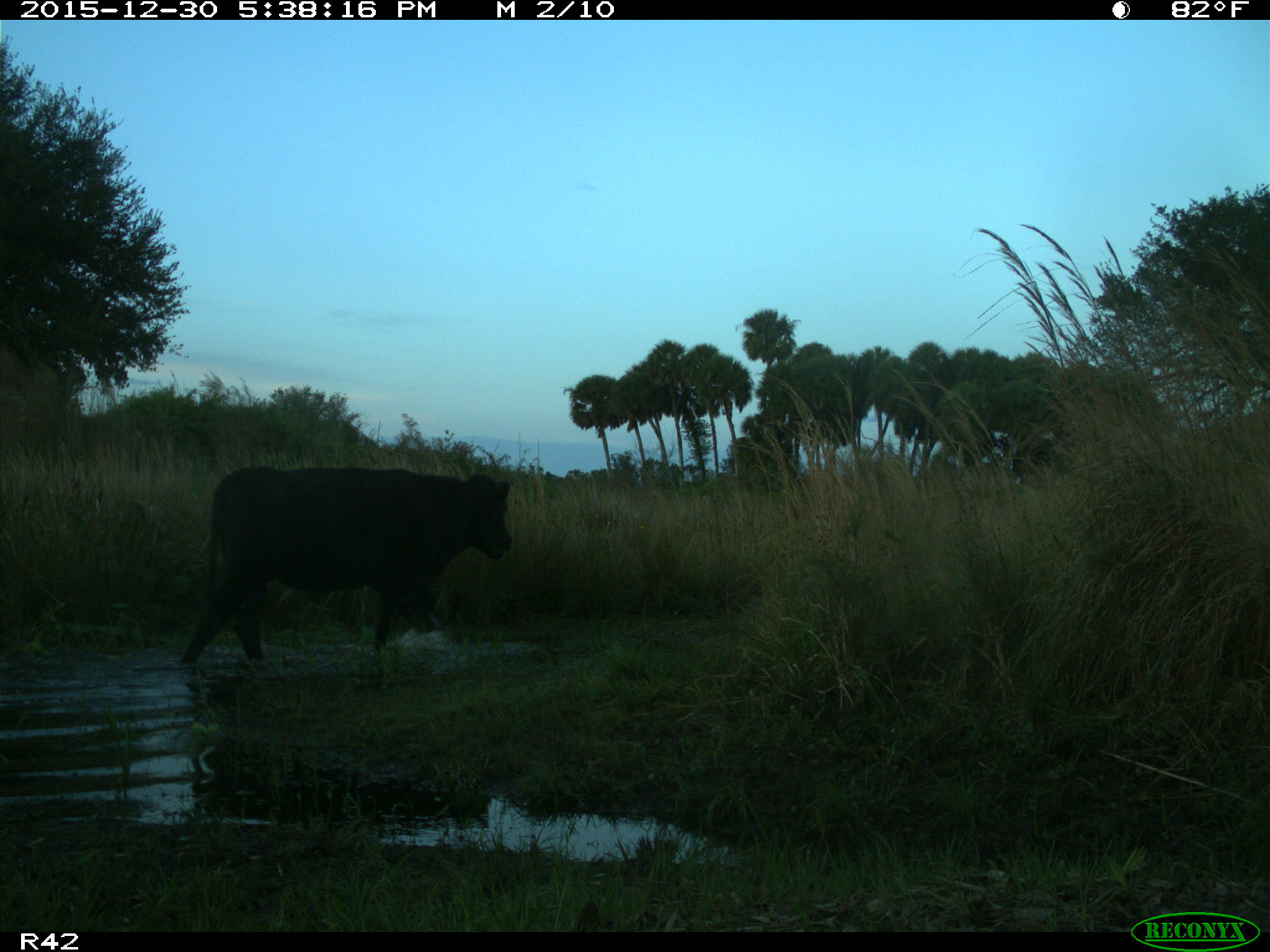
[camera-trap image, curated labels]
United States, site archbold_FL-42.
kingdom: Animalia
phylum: Chordata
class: Mammalia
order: Artiodactyla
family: Bovidae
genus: Bos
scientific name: Bos taurus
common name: domestic cow